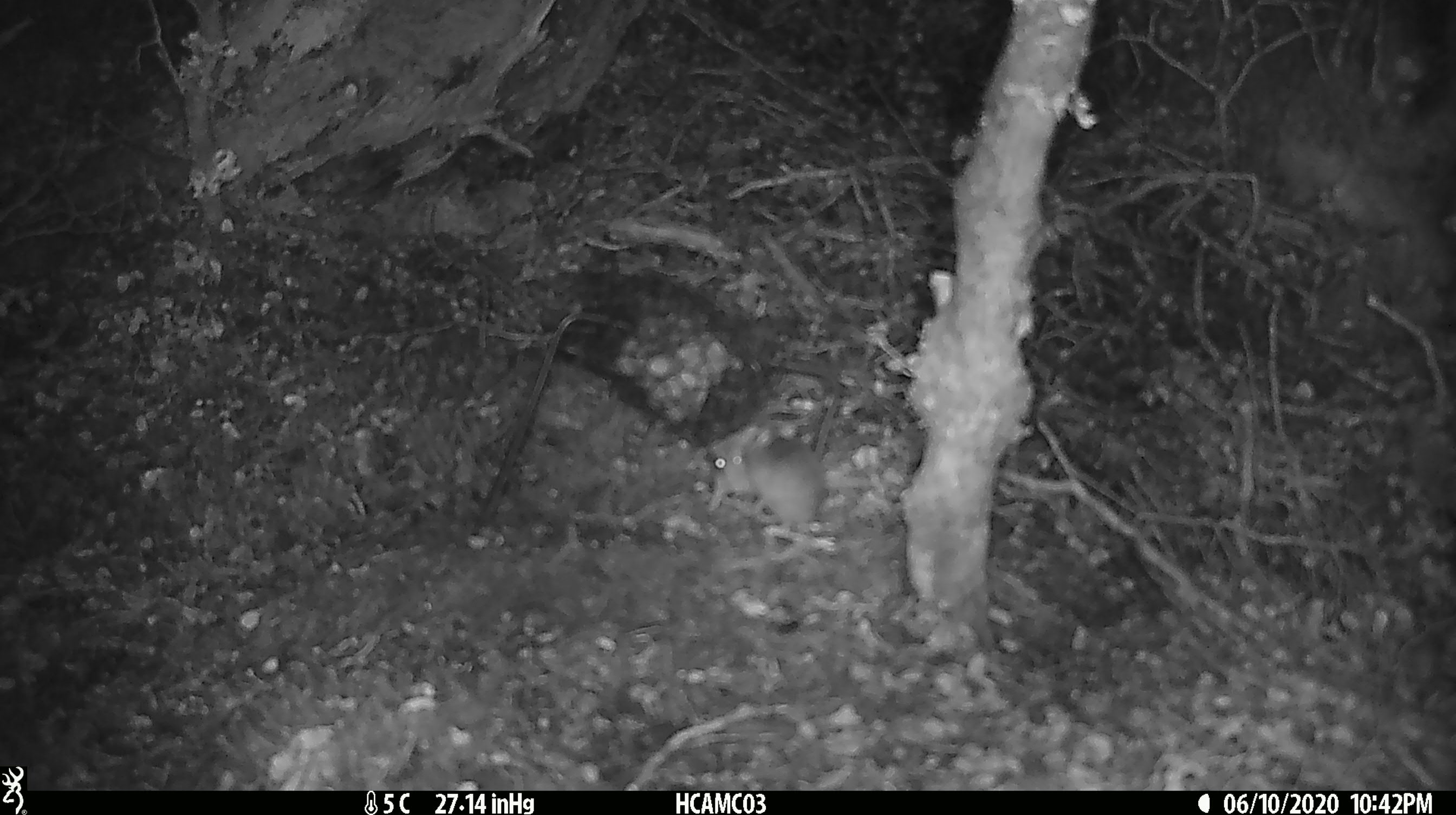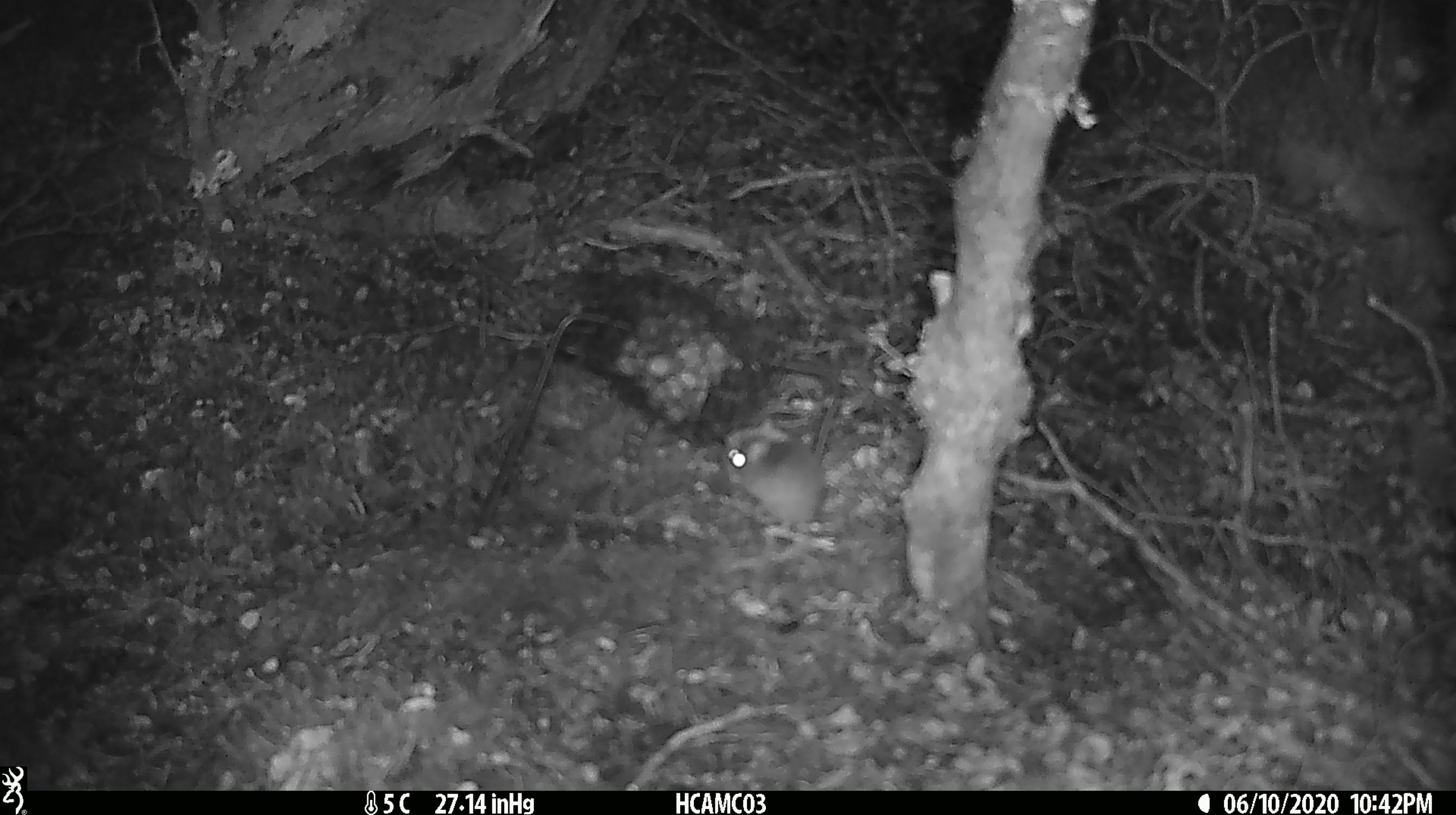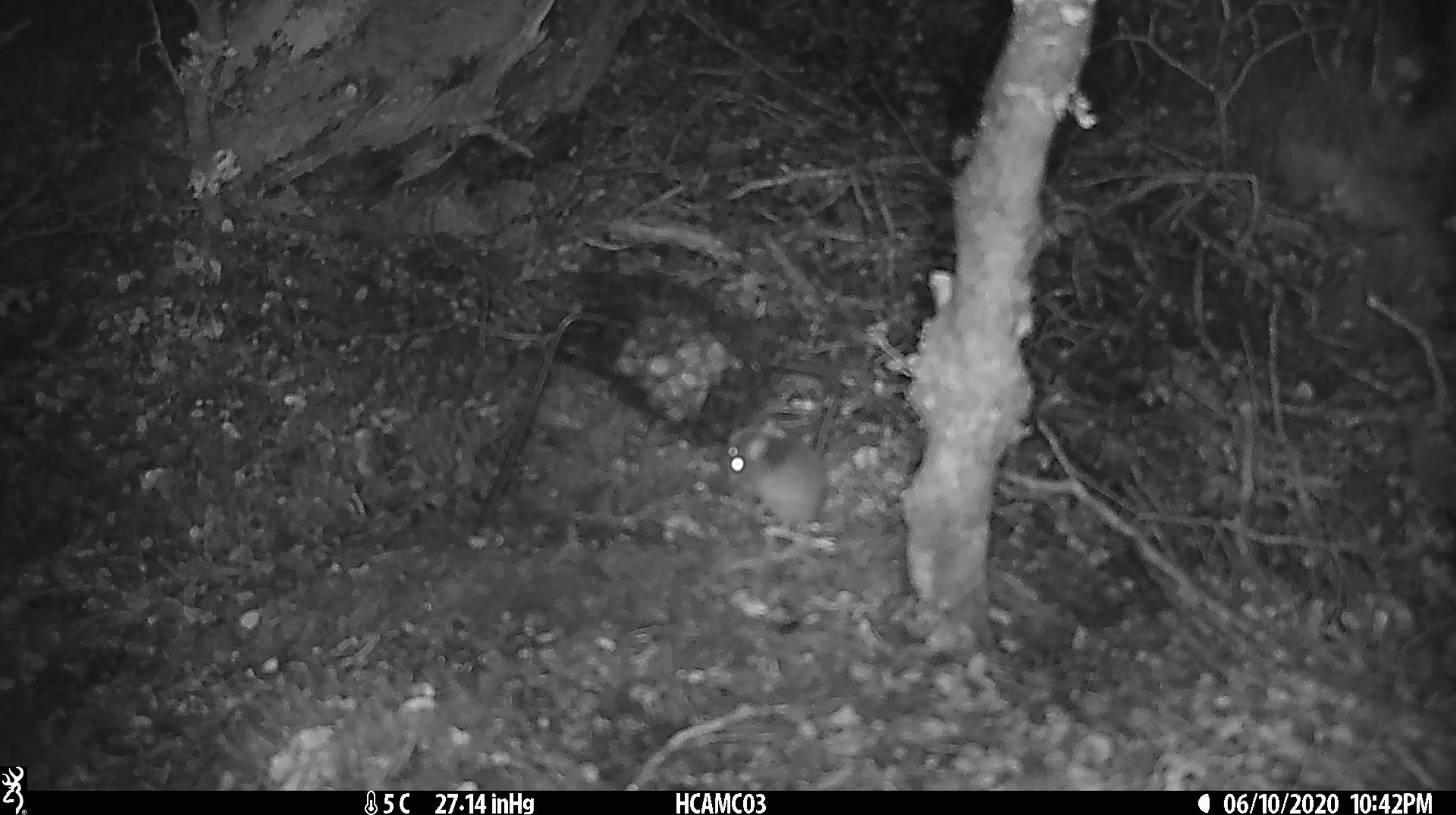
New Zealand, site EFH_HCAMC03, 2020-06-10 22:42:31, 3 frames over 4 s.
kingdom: Animalia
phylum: Chordata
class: Mammalia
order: Rodentia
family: Muridae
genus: Mus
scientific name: Mus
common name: mouse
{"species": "mouse (Mus)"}